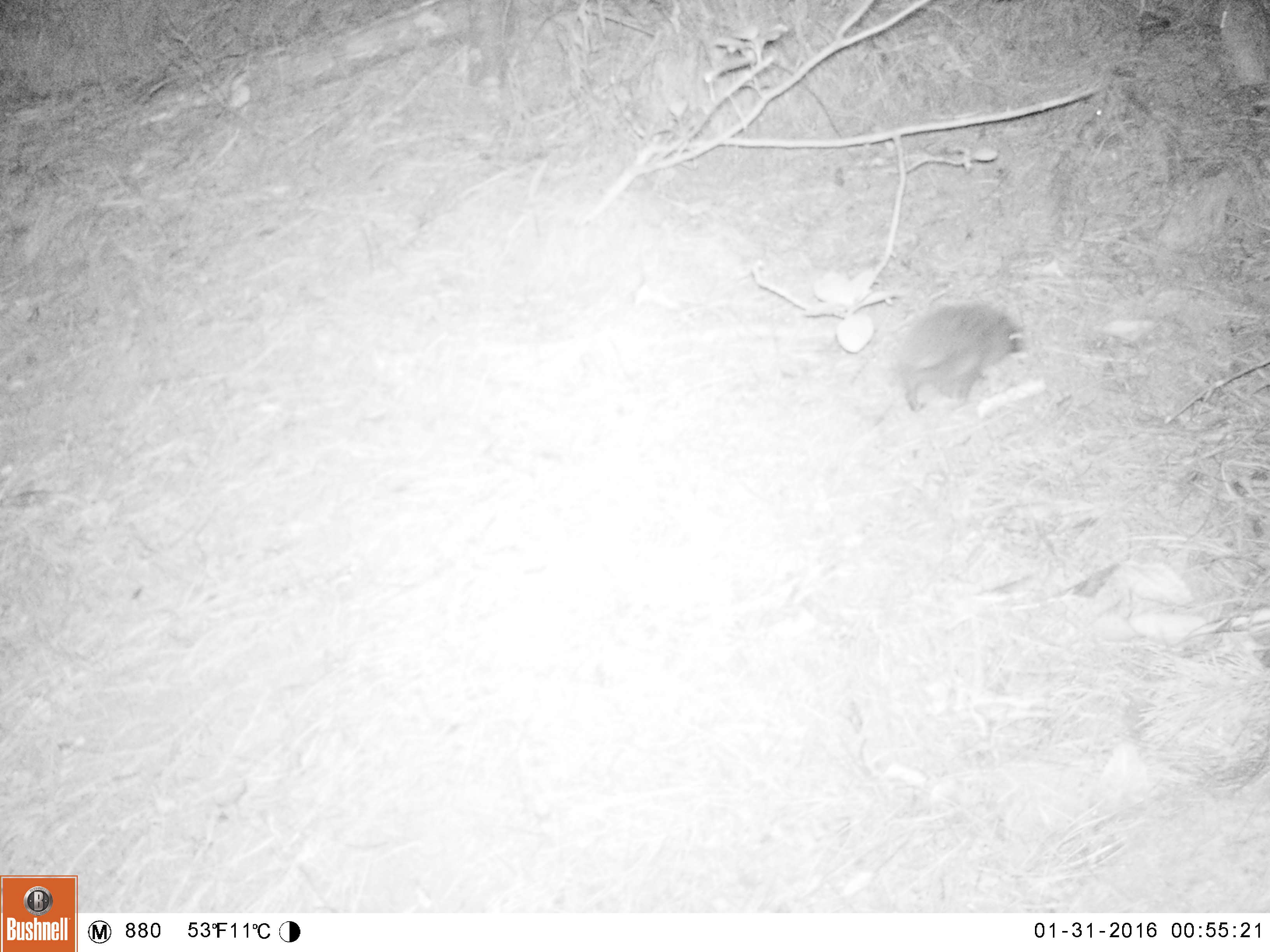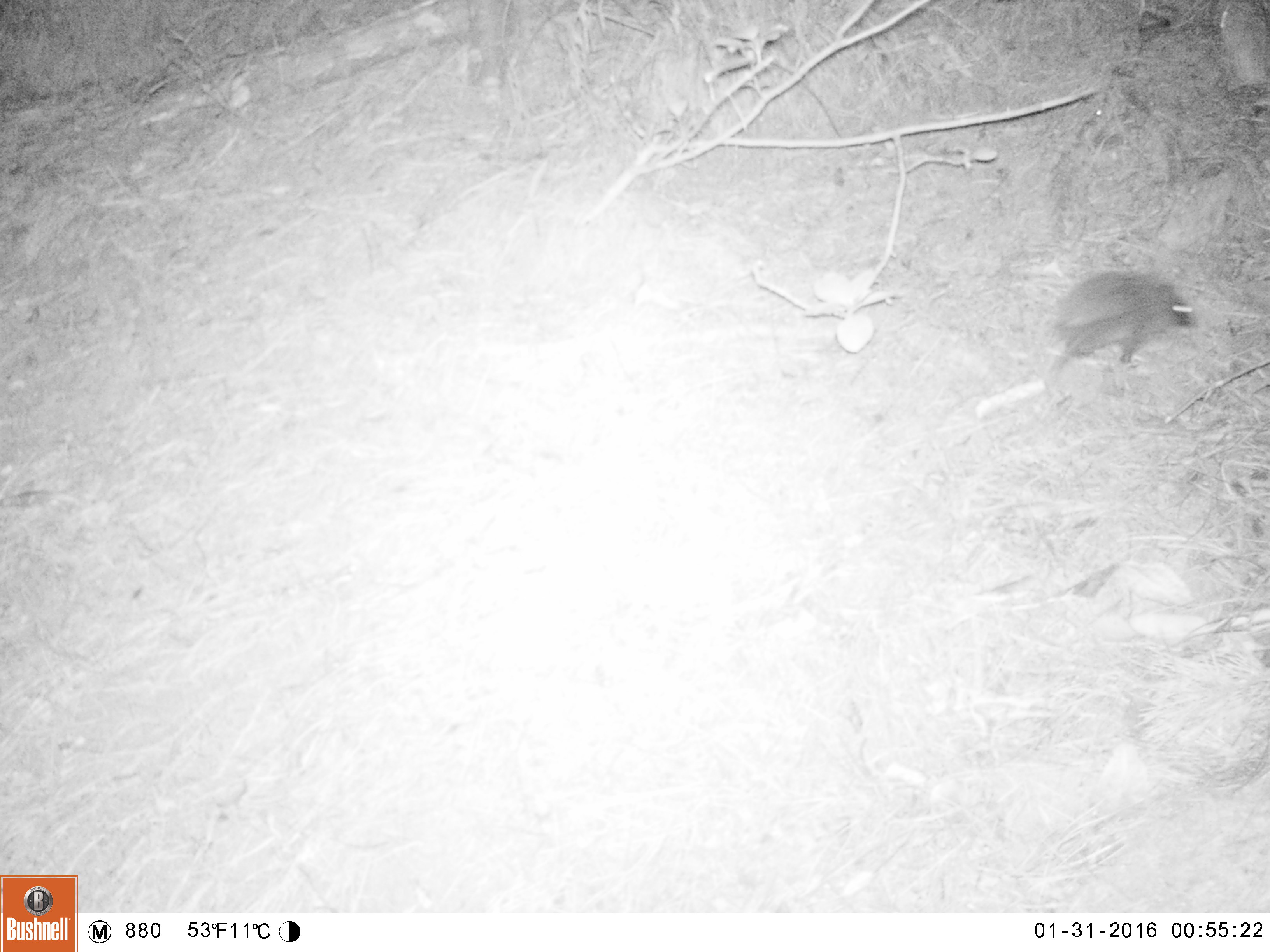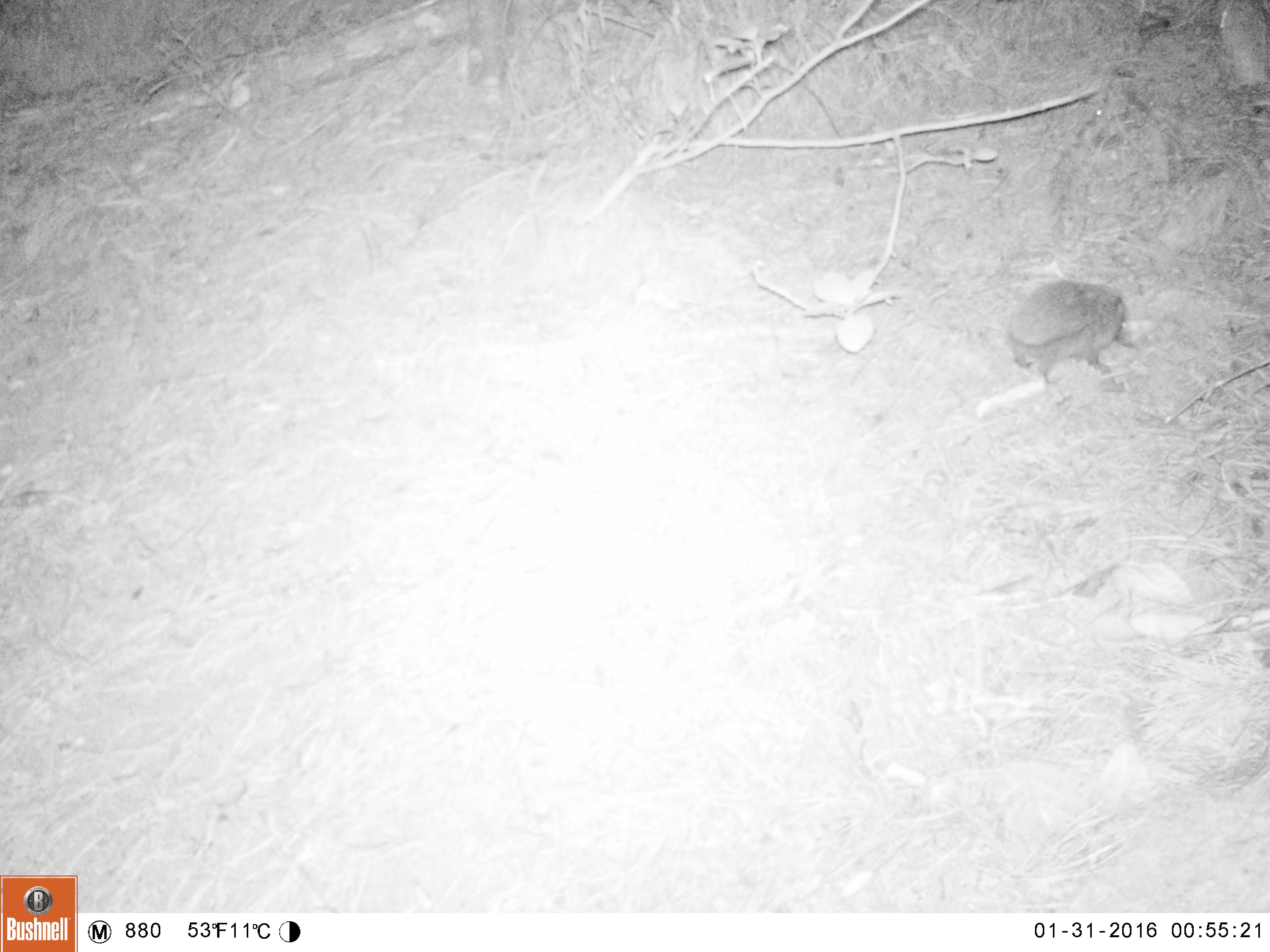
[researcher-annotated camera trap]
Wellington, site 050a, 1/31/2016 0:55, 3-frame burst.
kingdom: Animalia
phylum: Chordata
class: Mammalia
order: Eulipotyphla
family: Erinaceidae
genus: Erinaceus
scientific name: Erinaceus europaeus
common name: hedgehog